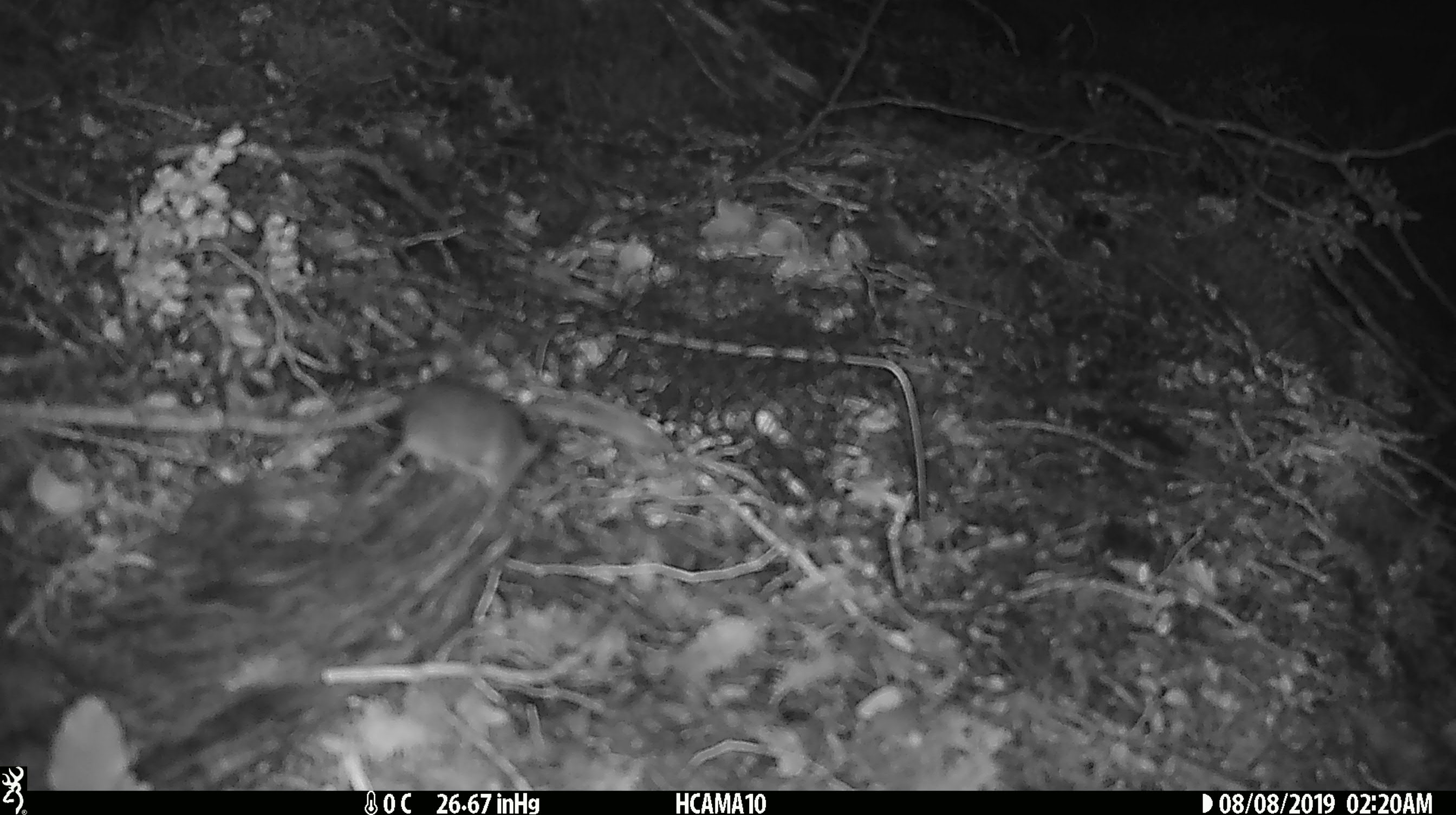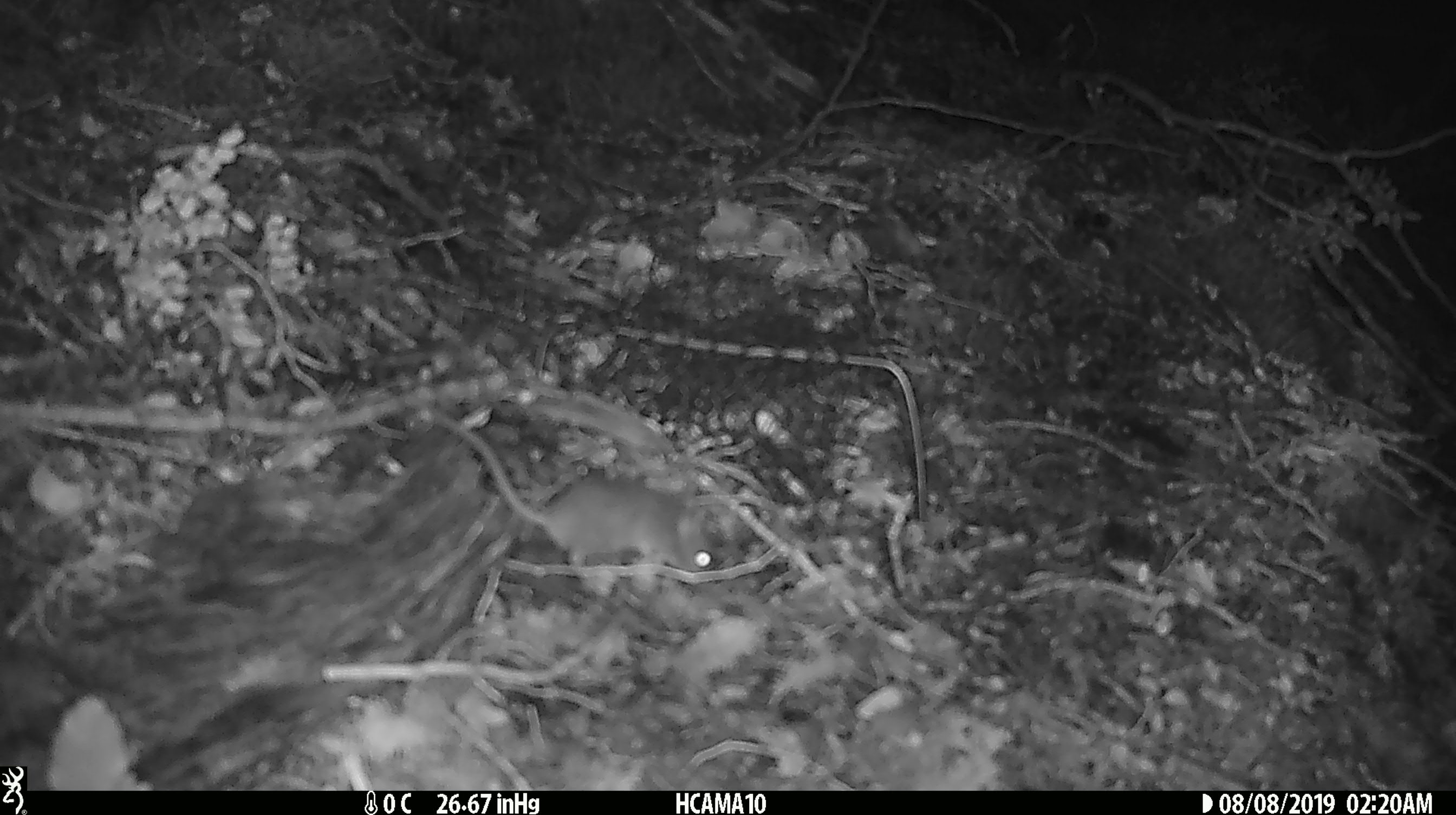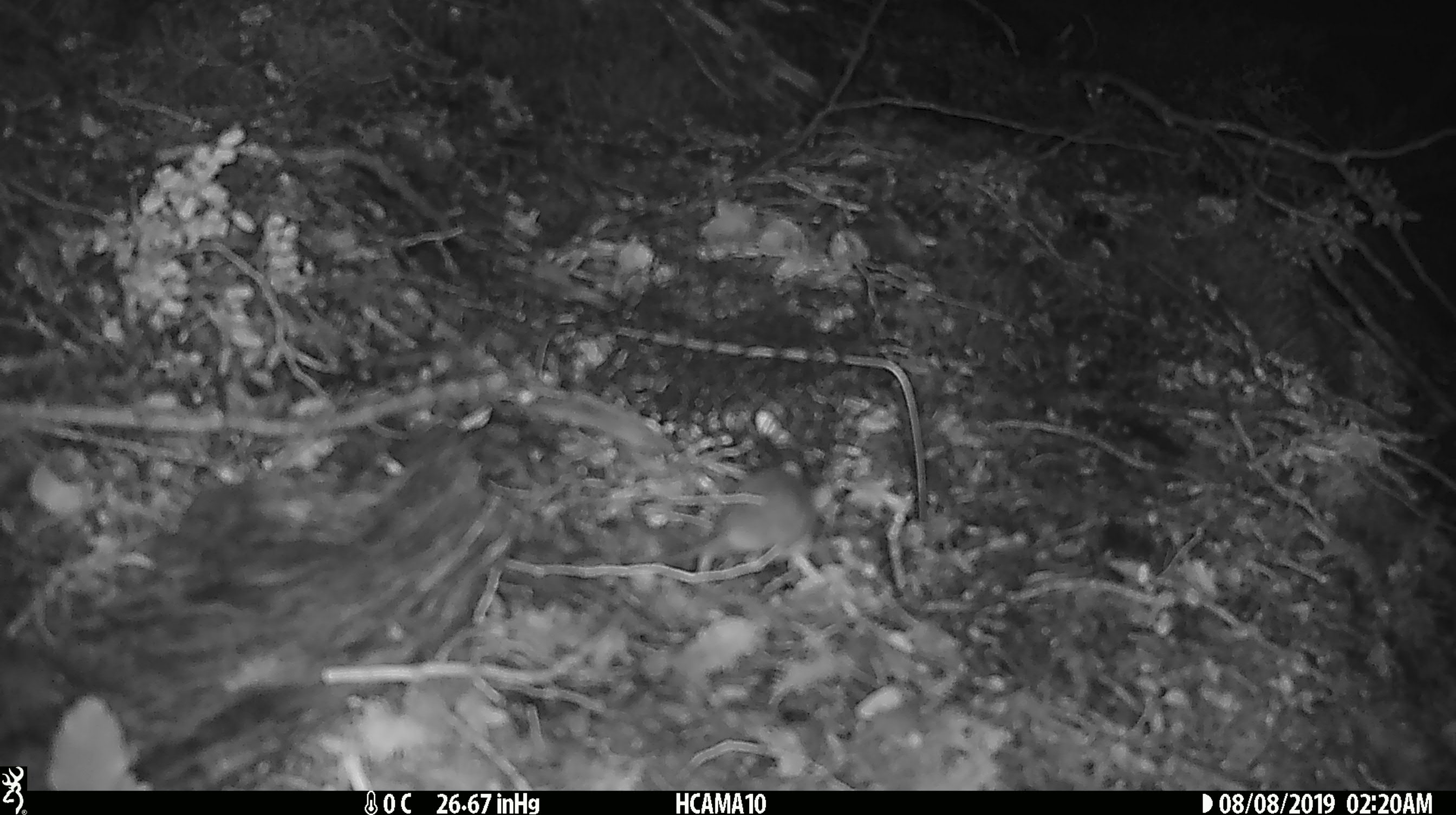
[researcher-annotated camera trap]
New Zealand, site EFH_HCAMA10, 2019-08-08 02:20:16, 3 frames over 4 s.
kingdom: Animalia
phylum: Chordata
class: Mammalia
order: Rodentia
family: Muridae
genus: Mus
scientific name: Mus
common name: mouse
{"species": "mouse (Mus)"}